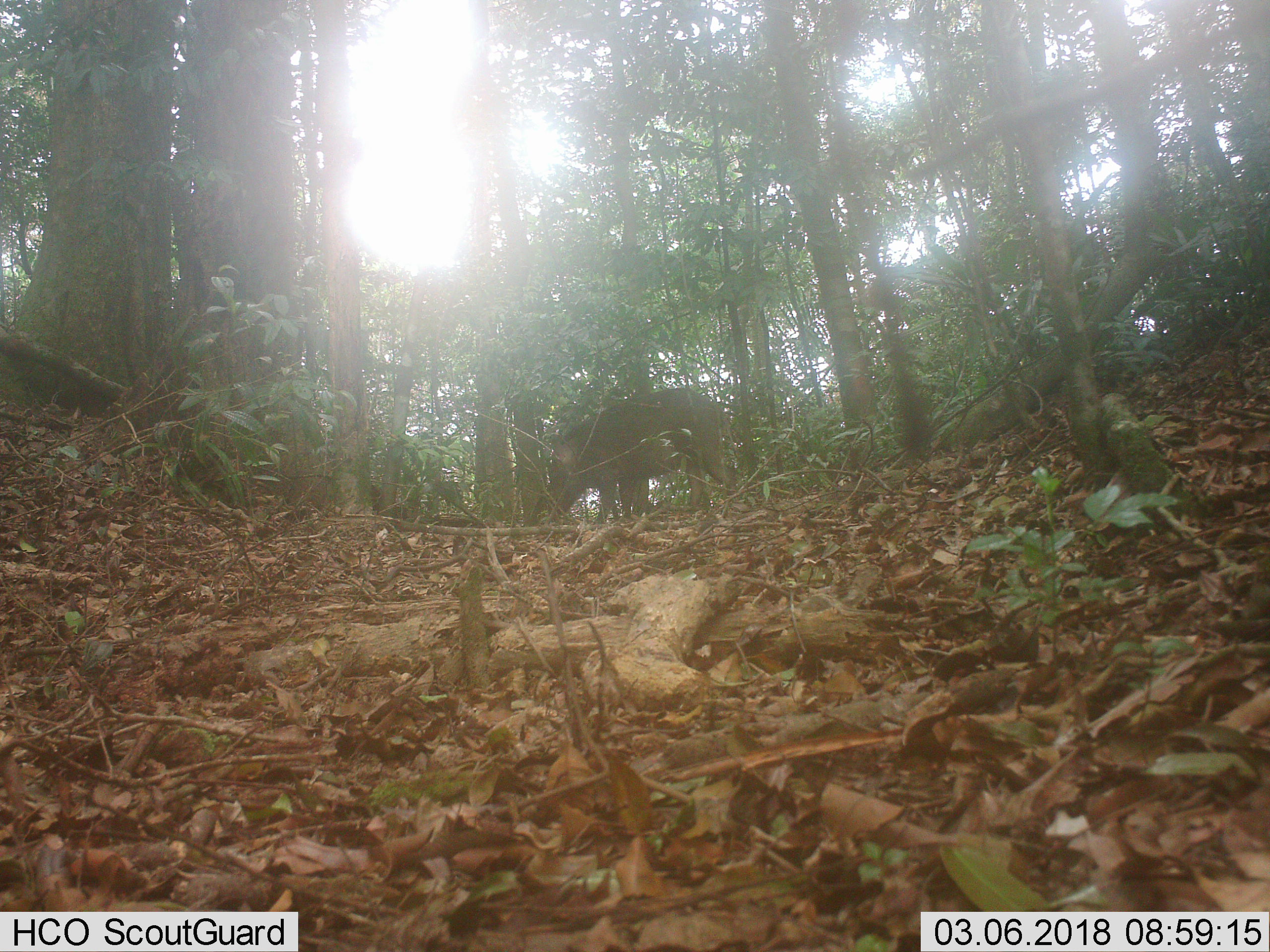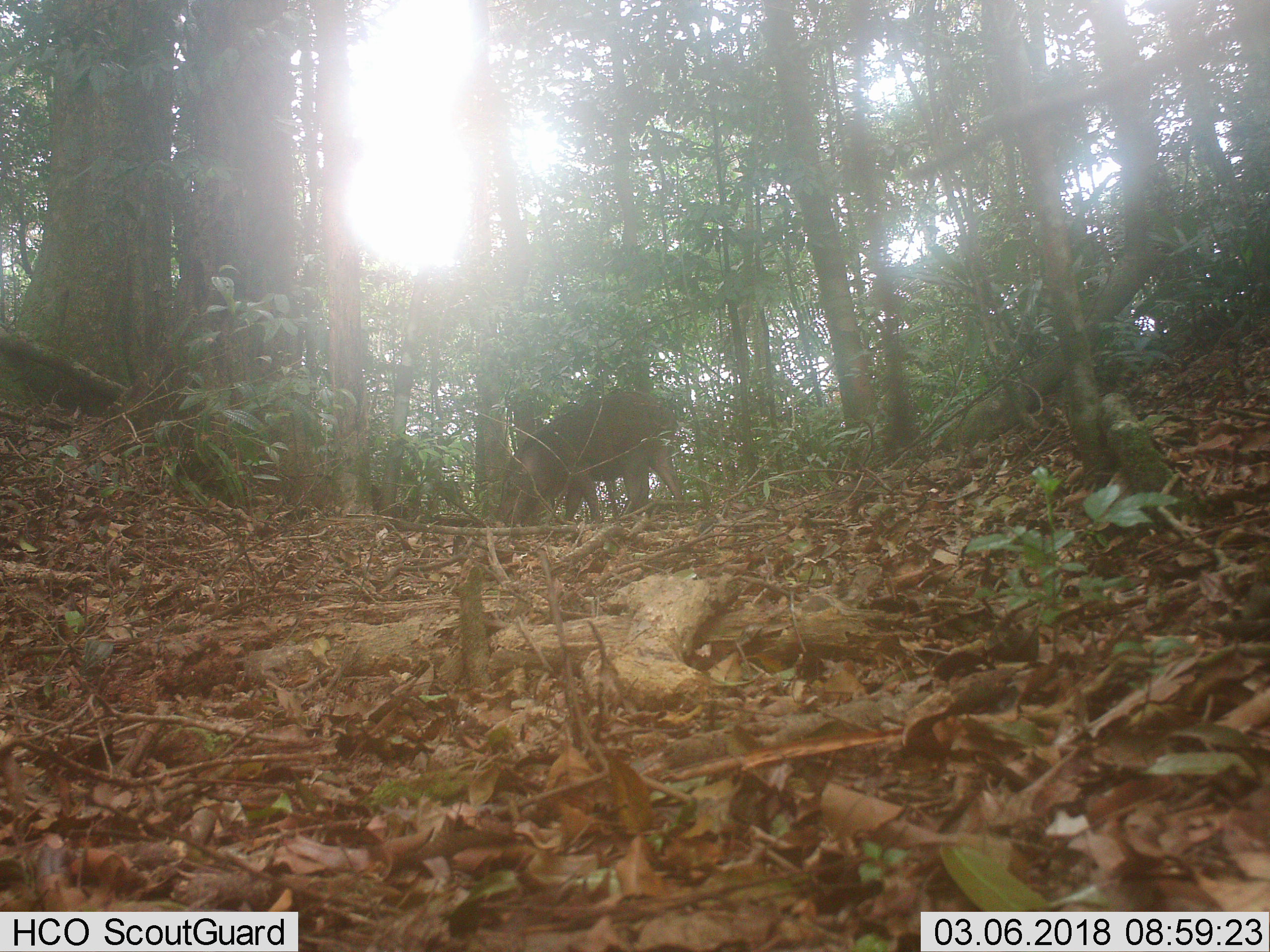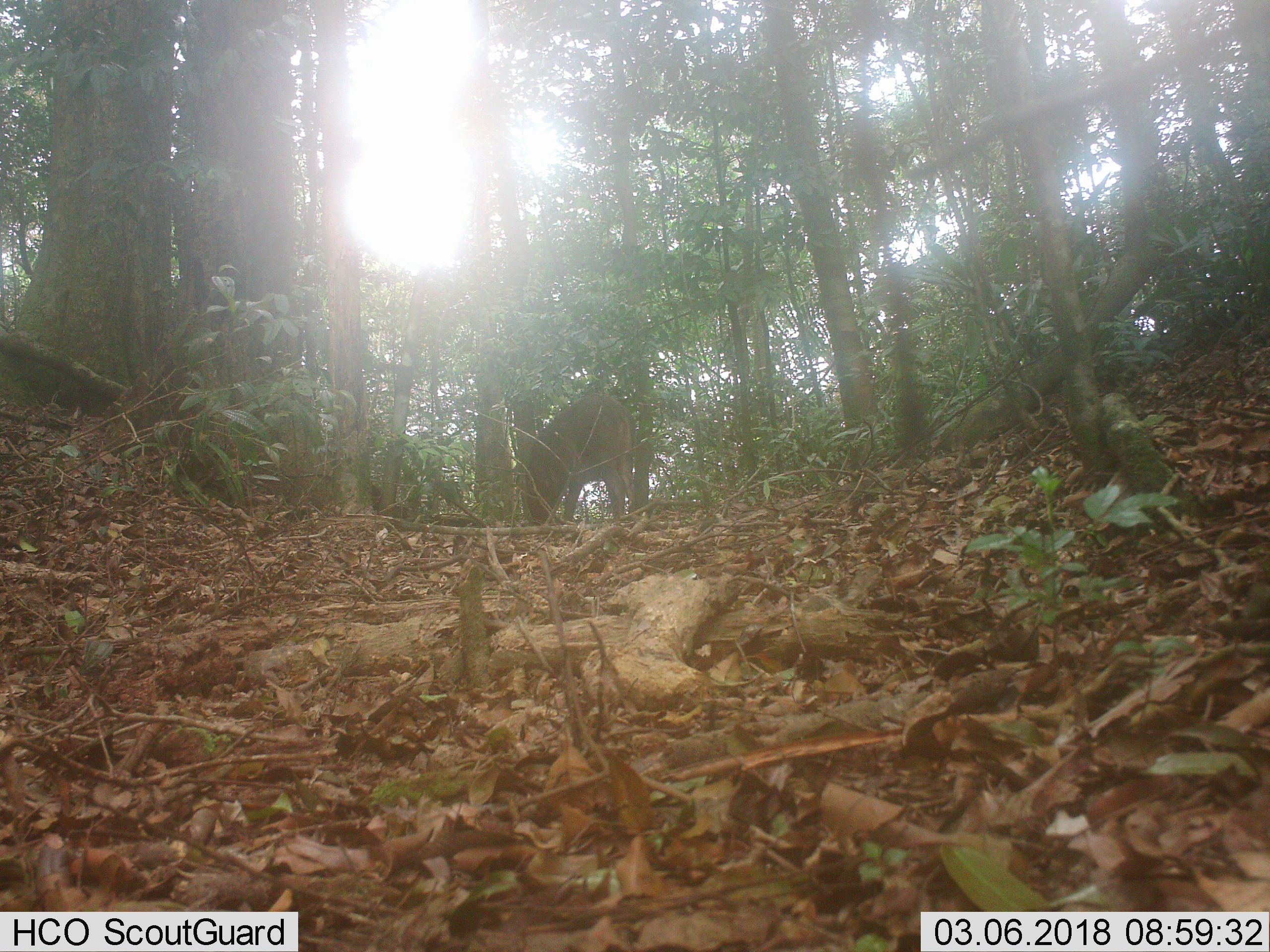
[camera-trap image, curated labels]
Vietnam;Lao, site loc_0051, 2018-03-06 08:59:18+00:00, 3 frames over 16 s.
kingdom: Animalia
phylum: Chordata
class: Mammalia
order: Artiodactyla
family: Suidae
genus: Sus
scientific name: Sus scrofa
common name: eurasian wild pig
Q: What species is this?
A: Eurasian wild pig (Sus scrofa).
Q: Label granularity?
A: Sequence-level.